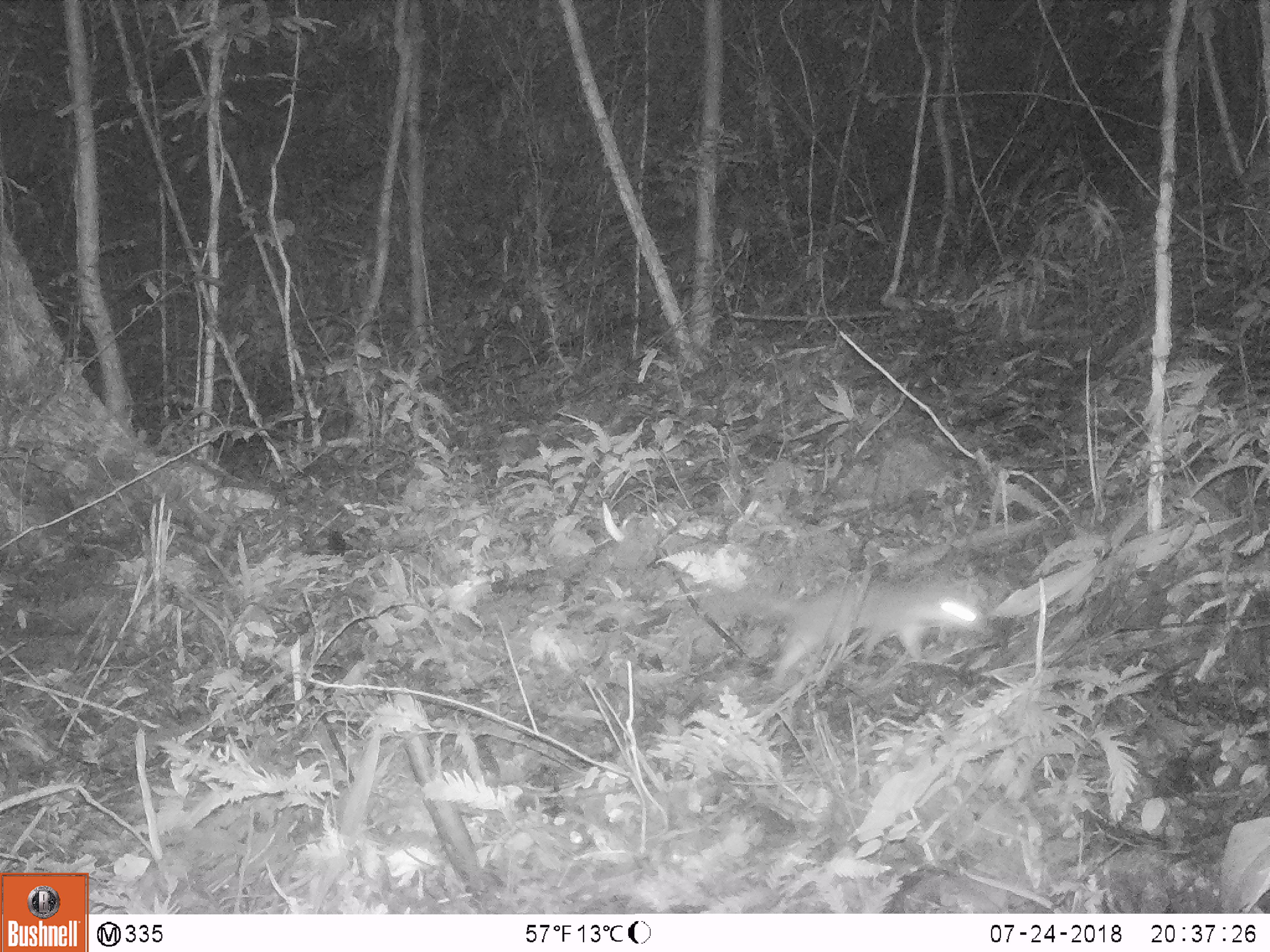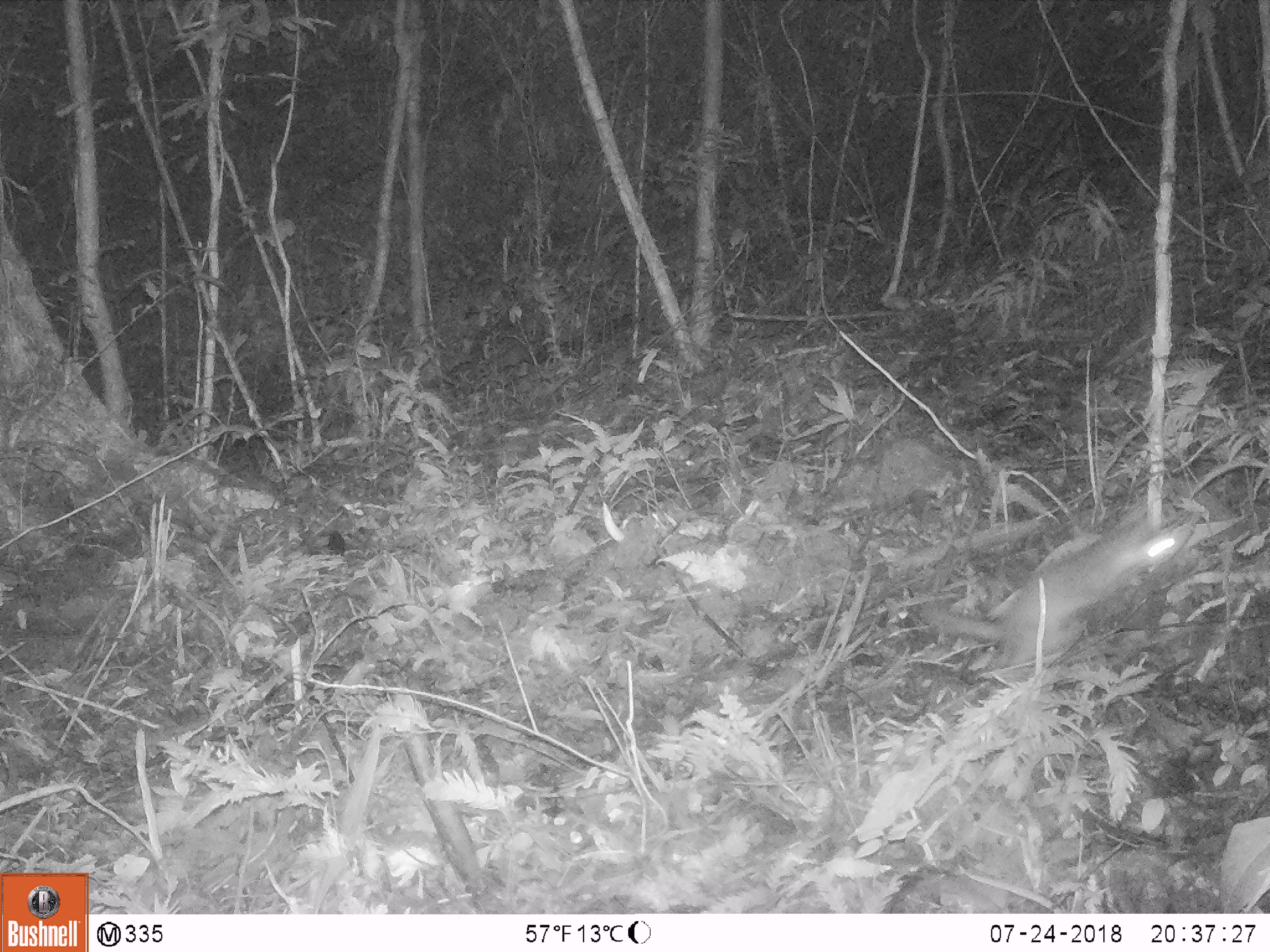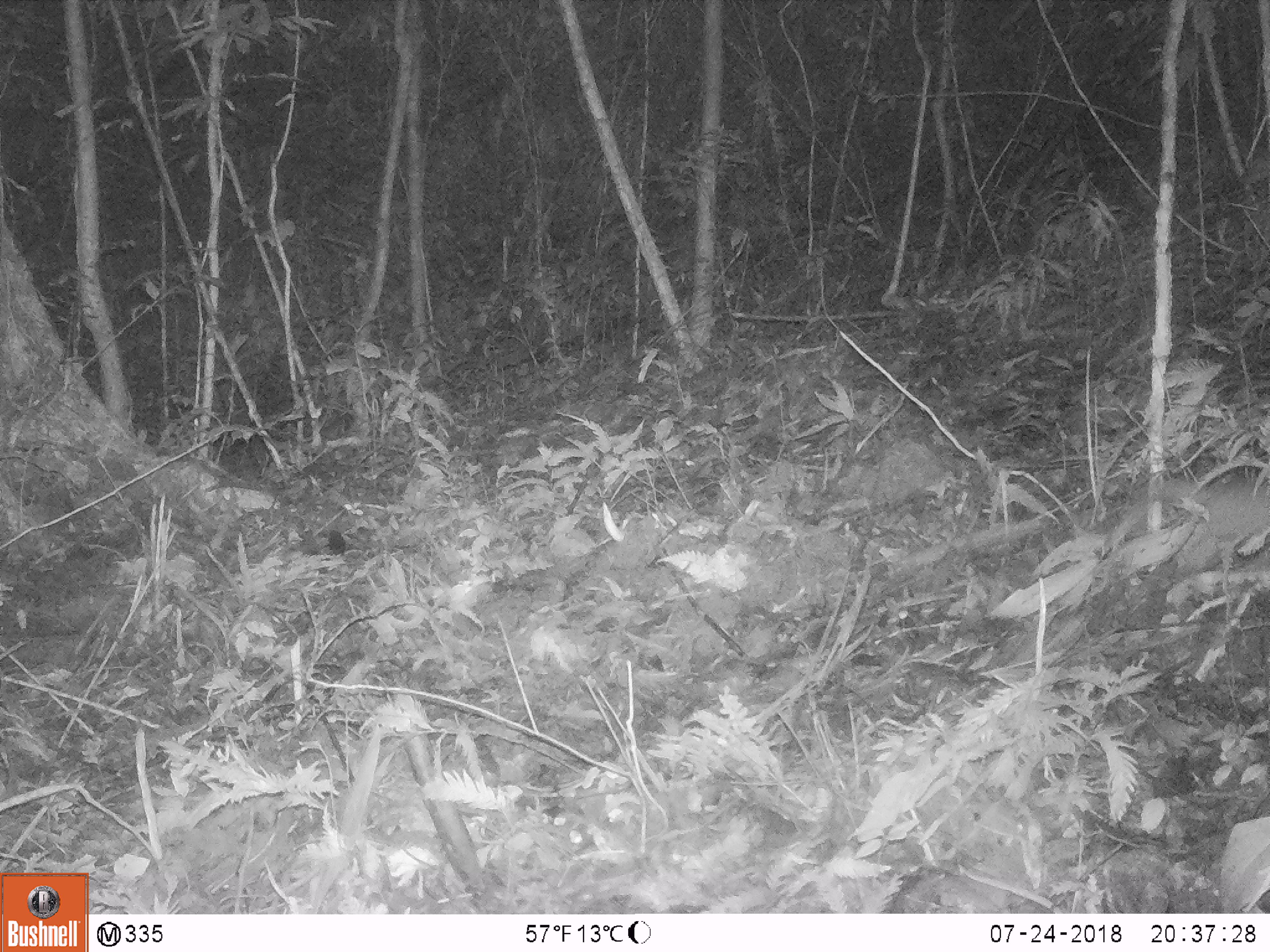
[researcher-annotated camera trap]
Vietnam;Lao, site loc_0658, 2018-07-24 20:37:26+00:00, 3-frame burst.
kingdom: Animalia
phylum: Chordata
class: Mammalia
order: Carnivora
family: Mustelidae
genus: Melogale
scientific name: Melogale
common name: ferret badger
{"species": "ferret badger (Melogale)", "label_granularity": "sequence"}